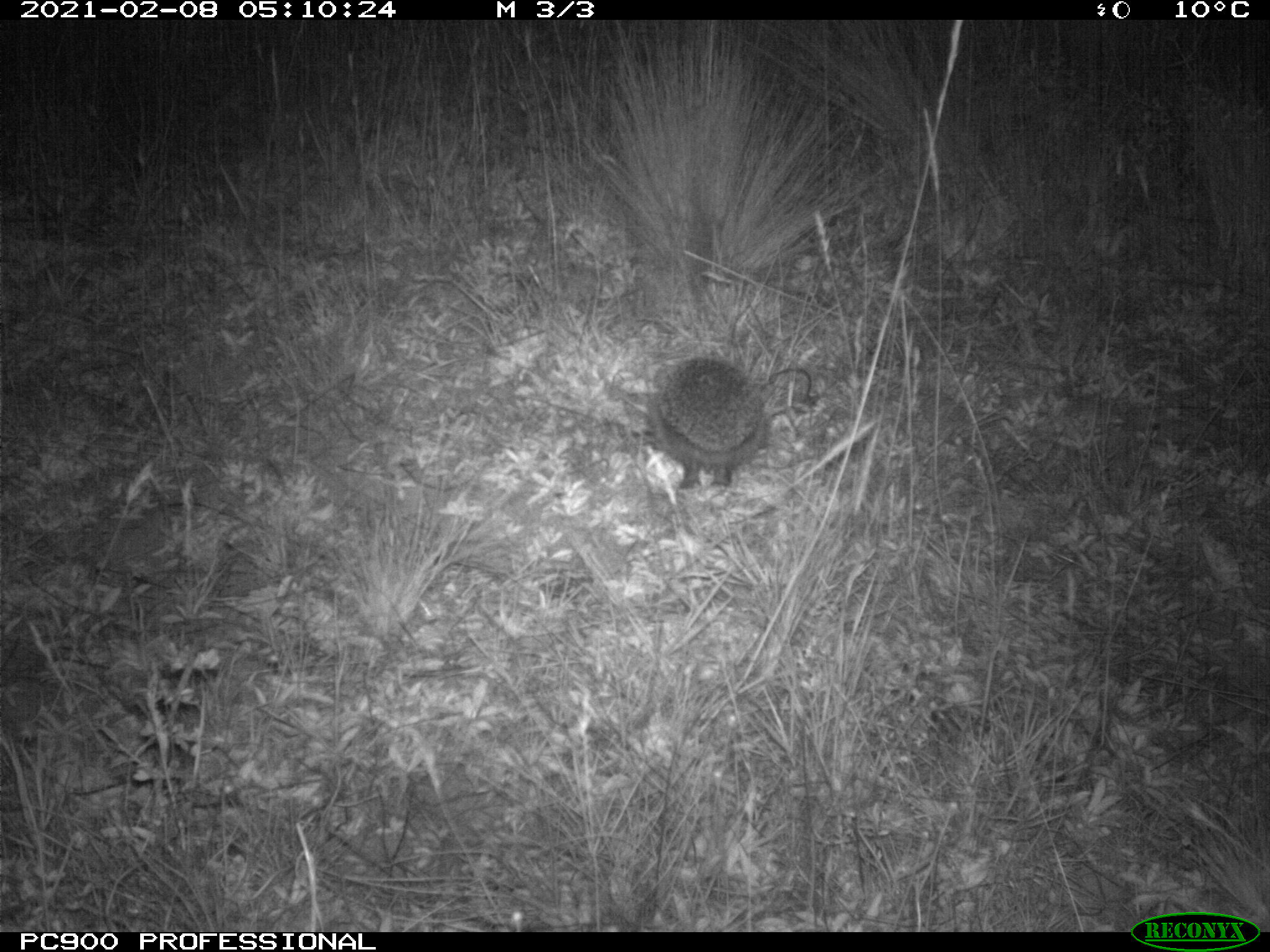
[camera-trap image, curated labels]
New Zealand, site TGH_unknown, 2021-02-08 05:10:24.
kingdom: Animalia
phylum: Chordata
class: Mammalia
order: Eulipotyphla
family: Erinaceidae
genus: Erinaceus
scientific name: Erinaceus europaeus europaeus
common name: european hedgehog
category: hedgehog